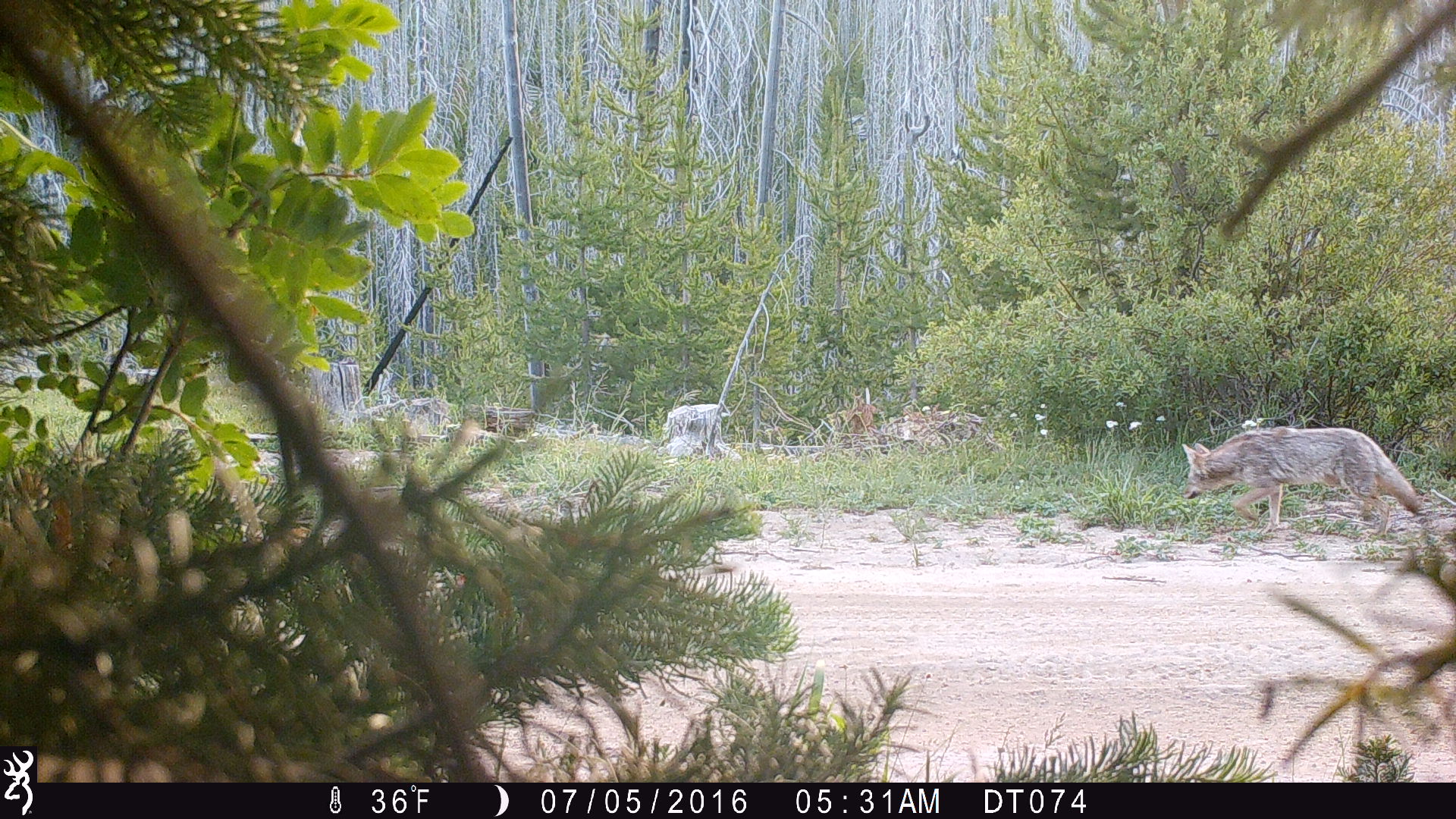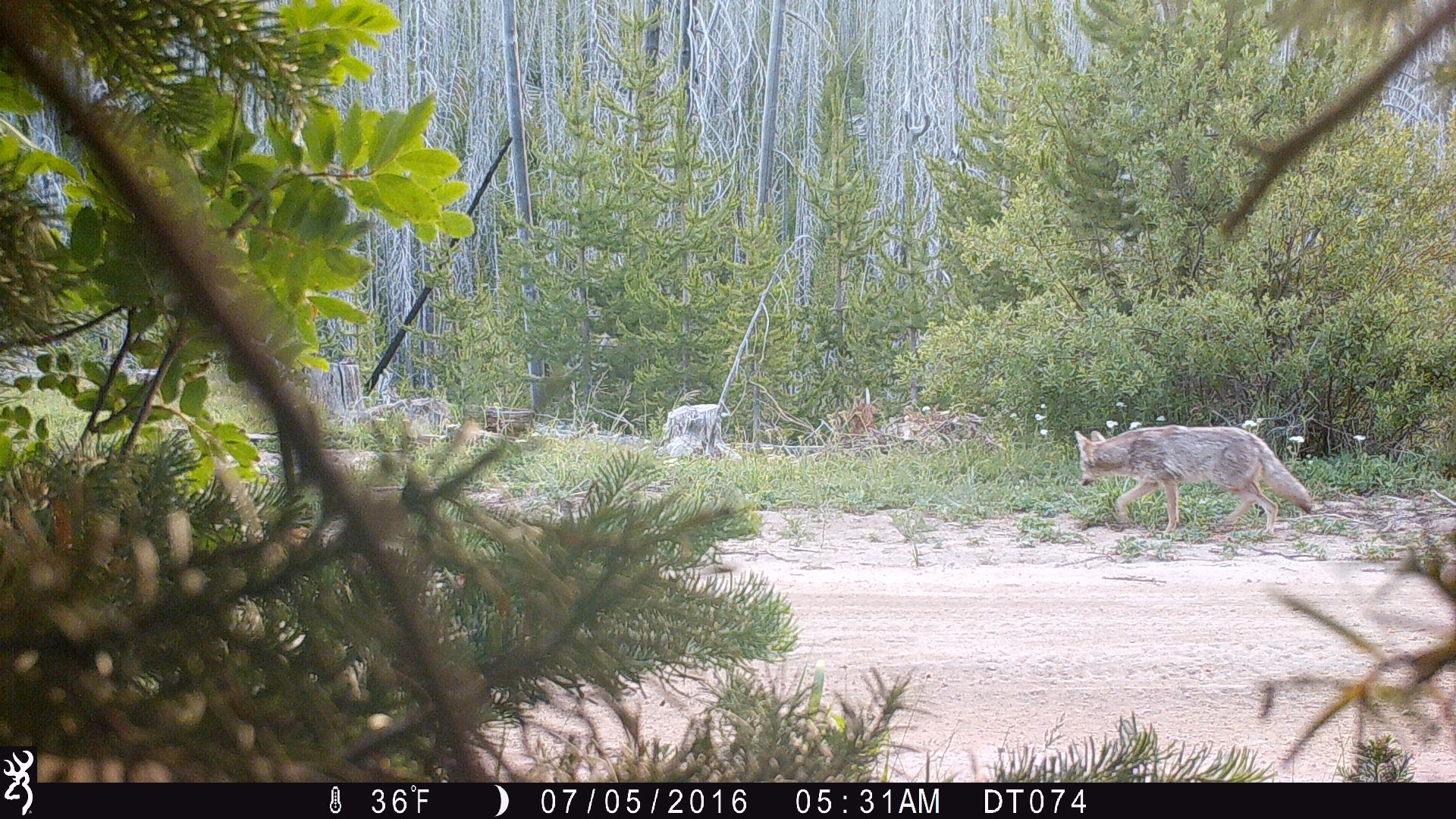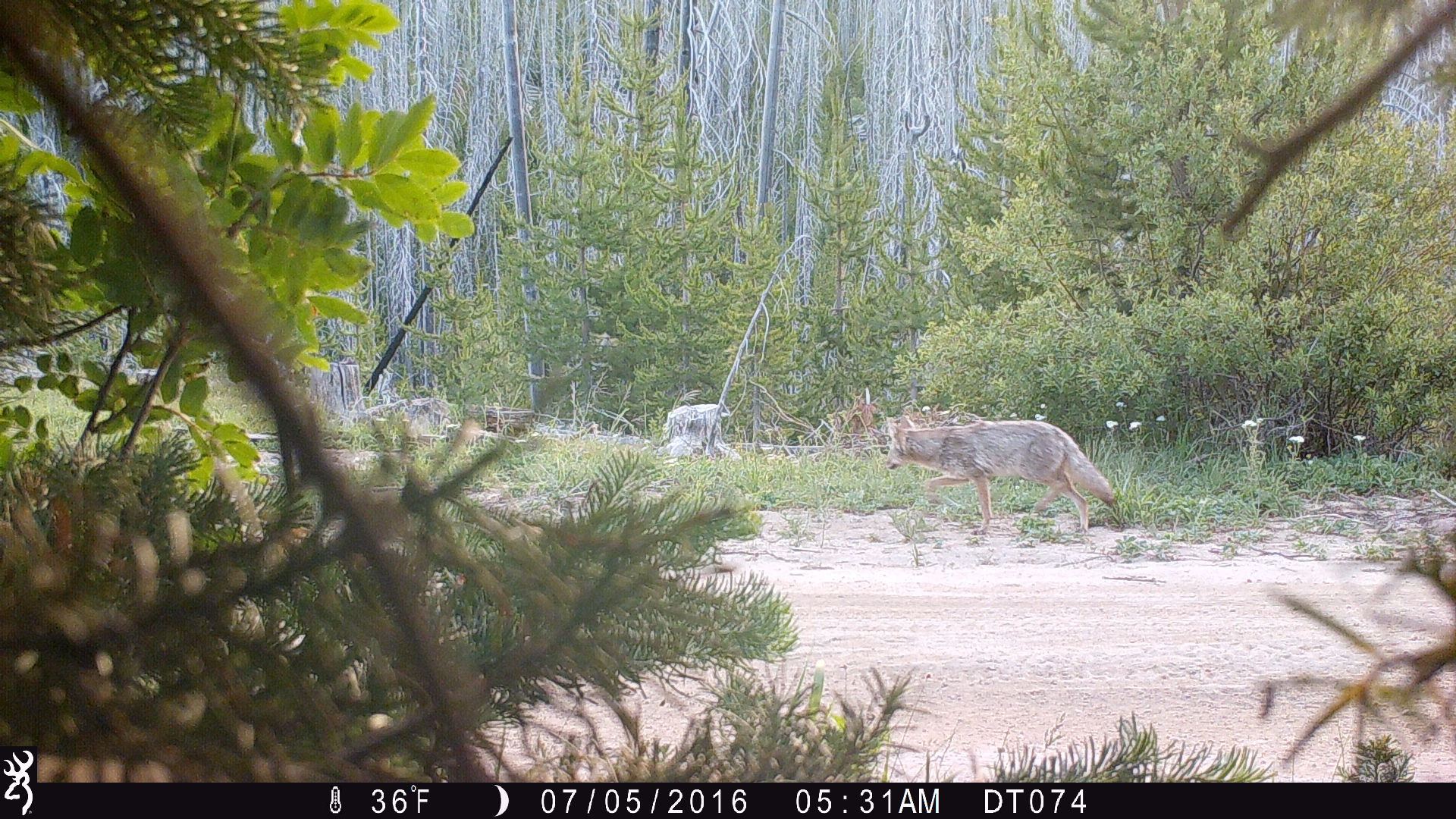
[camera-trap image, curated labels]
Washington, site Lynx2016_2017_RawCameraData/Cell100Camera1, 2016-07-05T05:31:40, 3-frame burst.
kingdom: Animalia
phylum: Chordata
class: Mammalia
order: Carnivora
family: Canidae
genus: Canis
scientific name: Canis latrans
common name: coyote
Canis latrans (coyote). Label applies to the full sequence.